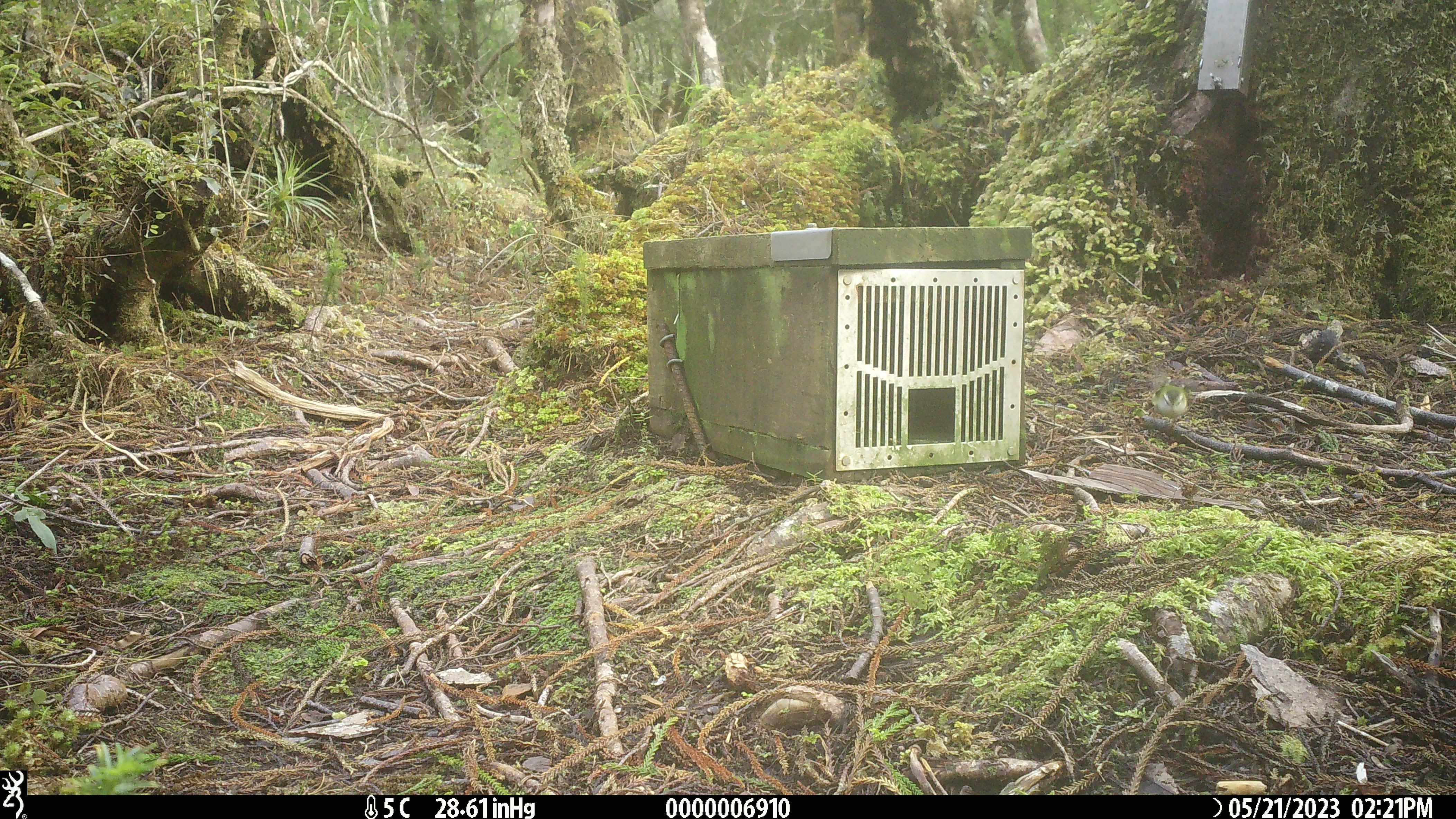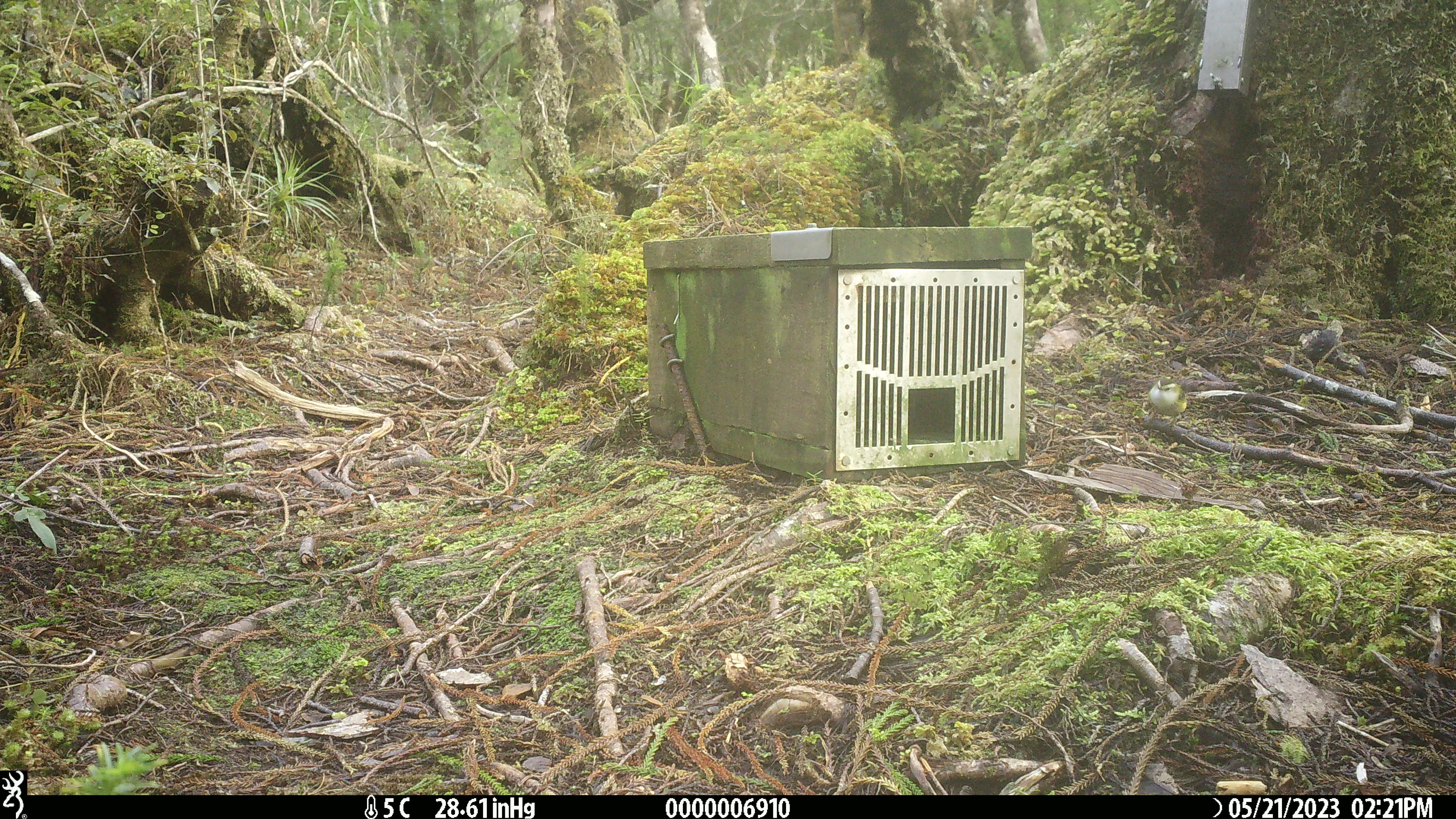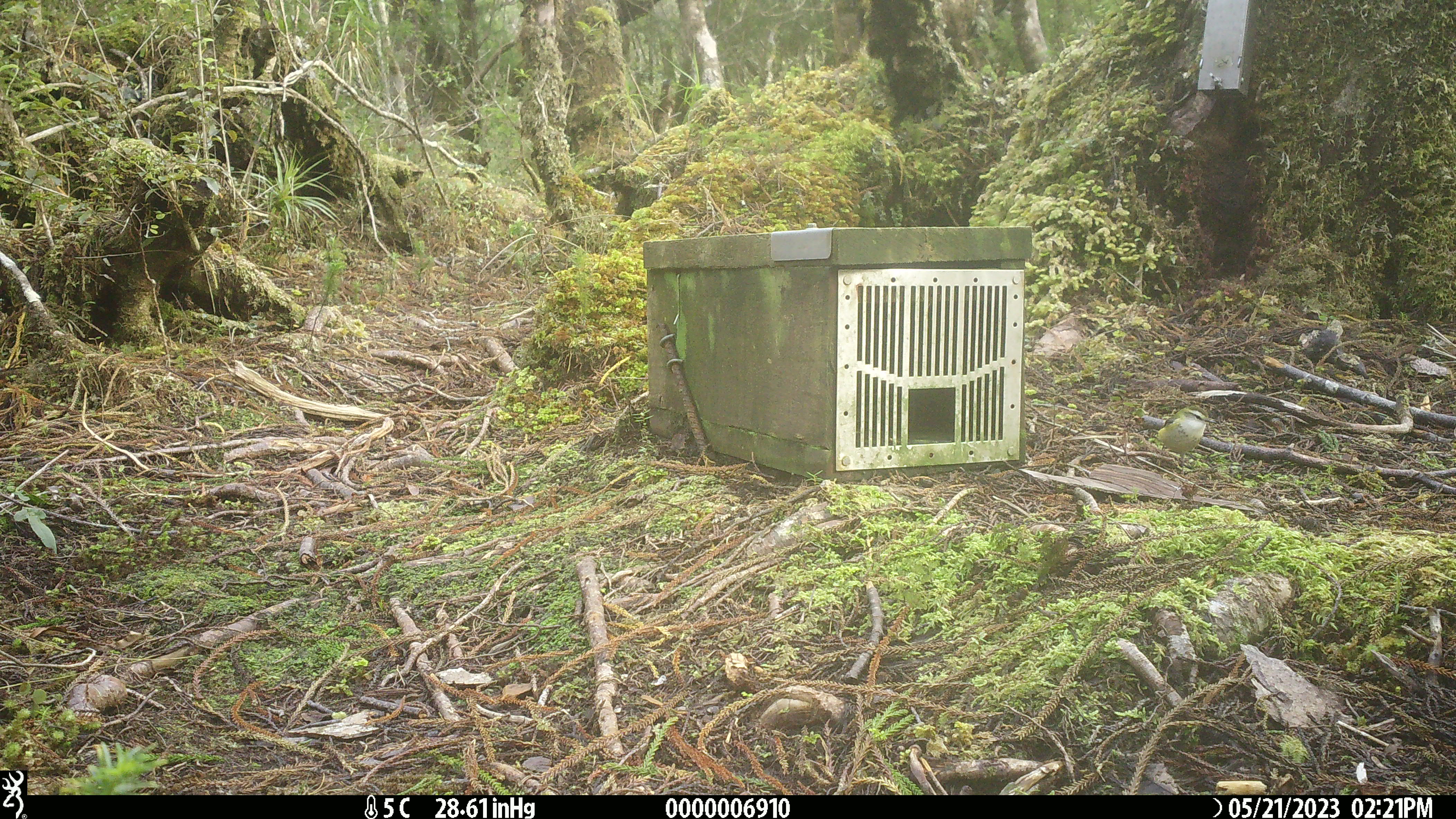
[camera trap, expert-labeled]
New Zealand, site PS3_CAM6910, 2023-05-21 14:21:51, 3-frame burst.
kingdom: Animalia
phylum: Chordata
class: Aves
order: Passeriformes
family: Acanthisittidae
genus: Acanthisitta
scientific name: Acanthisitta chloris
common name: rifleman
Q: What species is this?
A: Rifleman (Acanthisitta chloris).